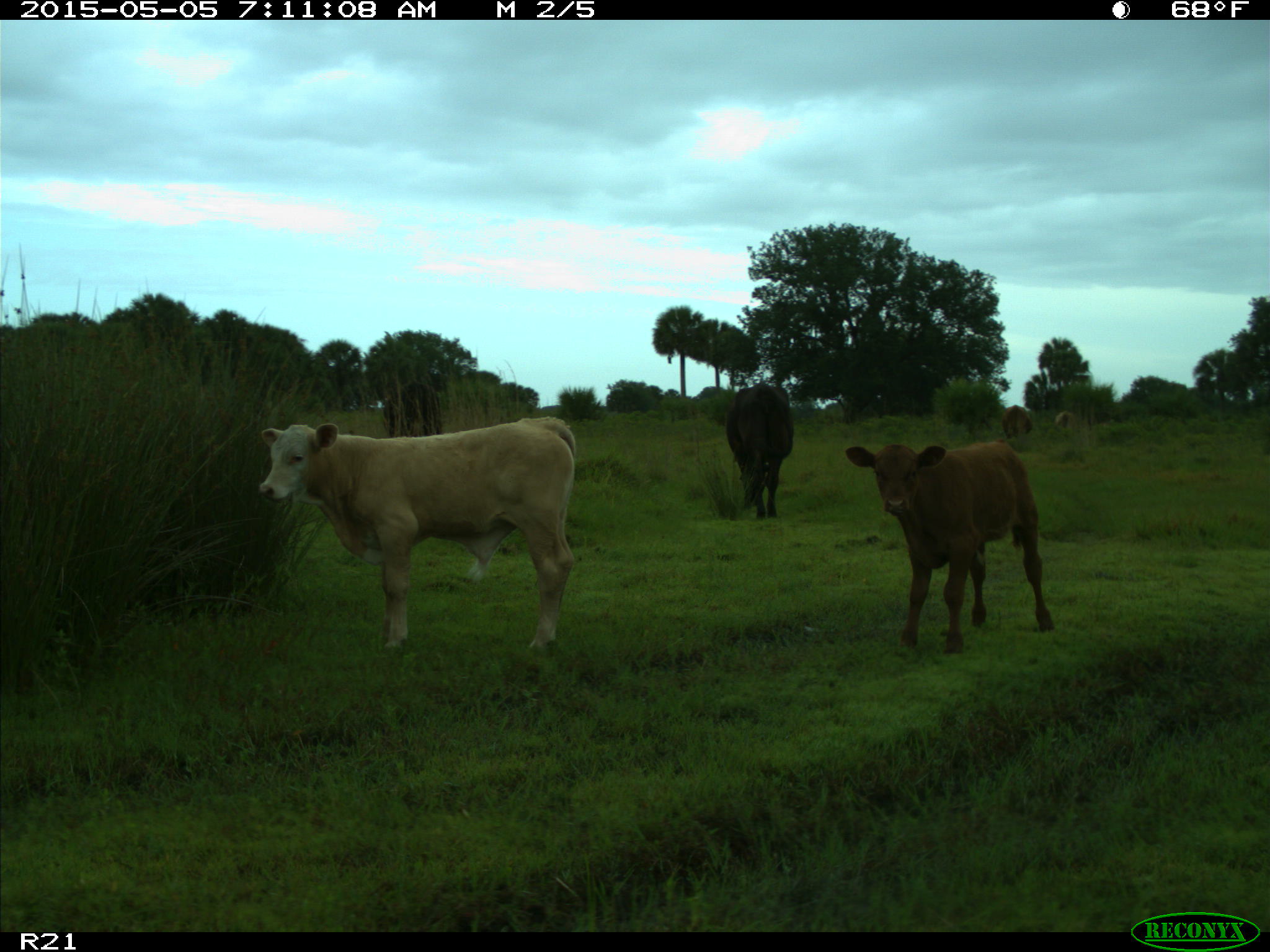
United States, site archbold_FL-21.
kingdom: Animalia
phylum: Chordata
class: Mammalia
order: Artiodactyla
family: Bovidae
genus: Bos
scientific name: Bos taurus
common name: domestic cow